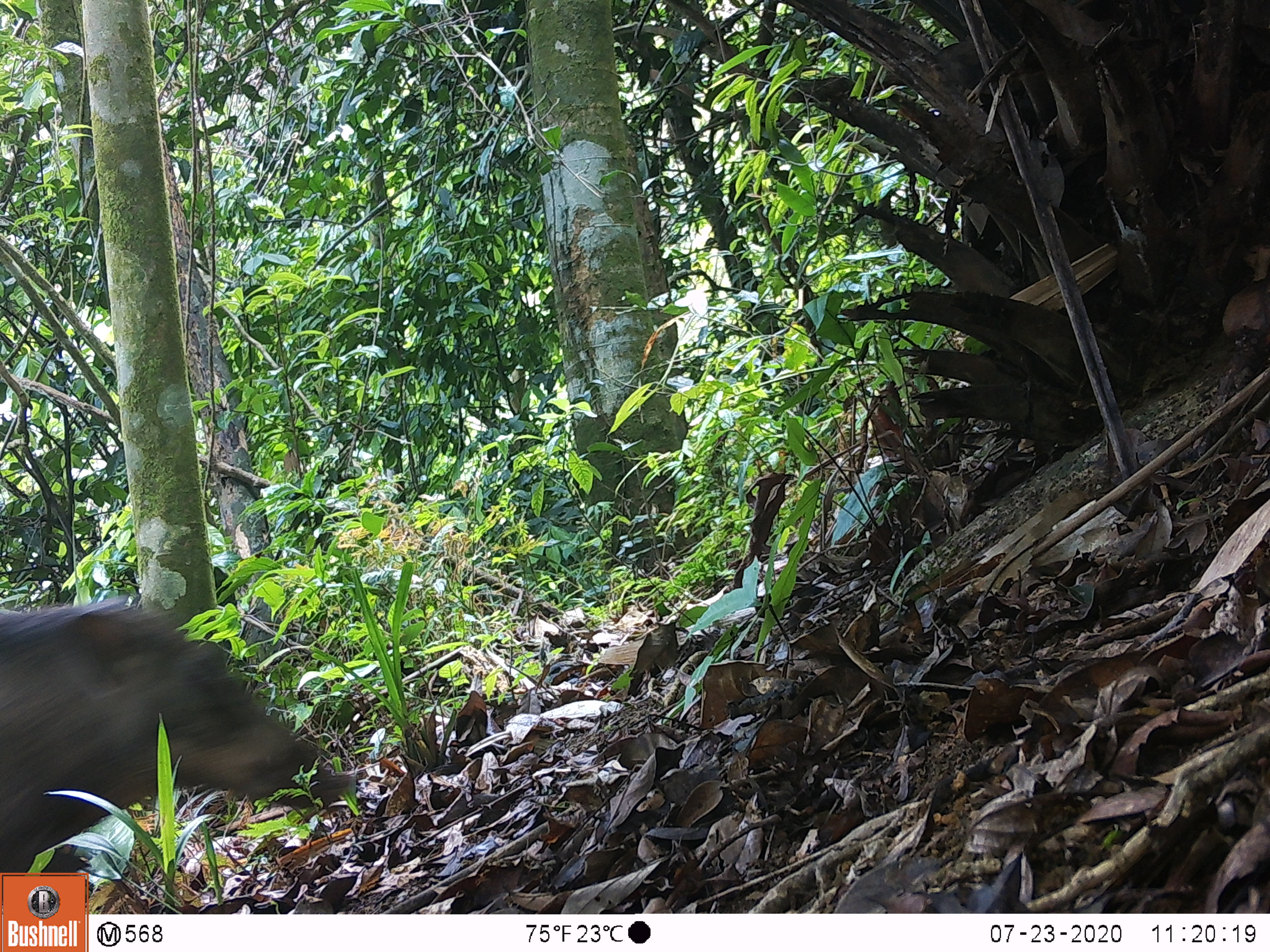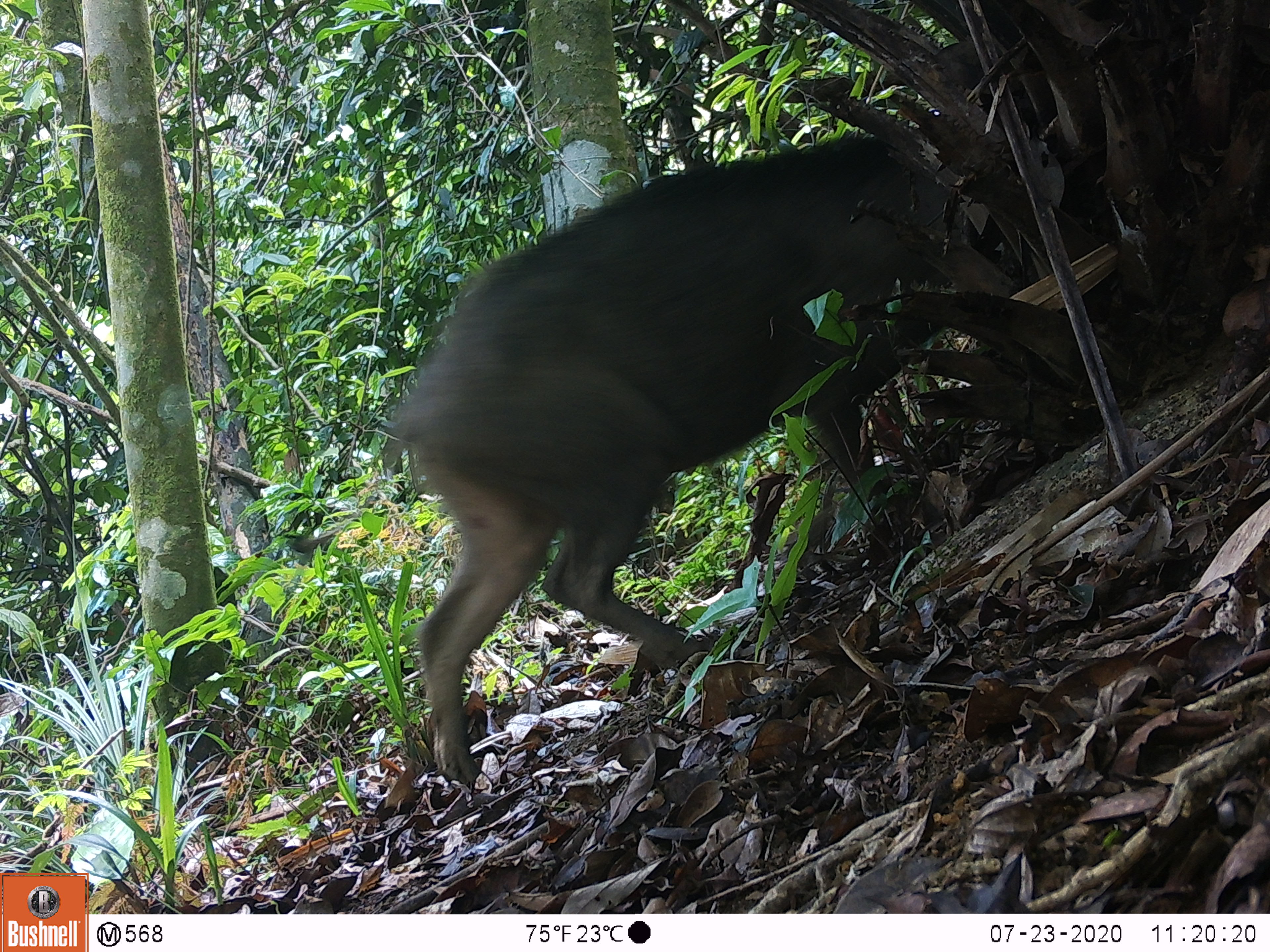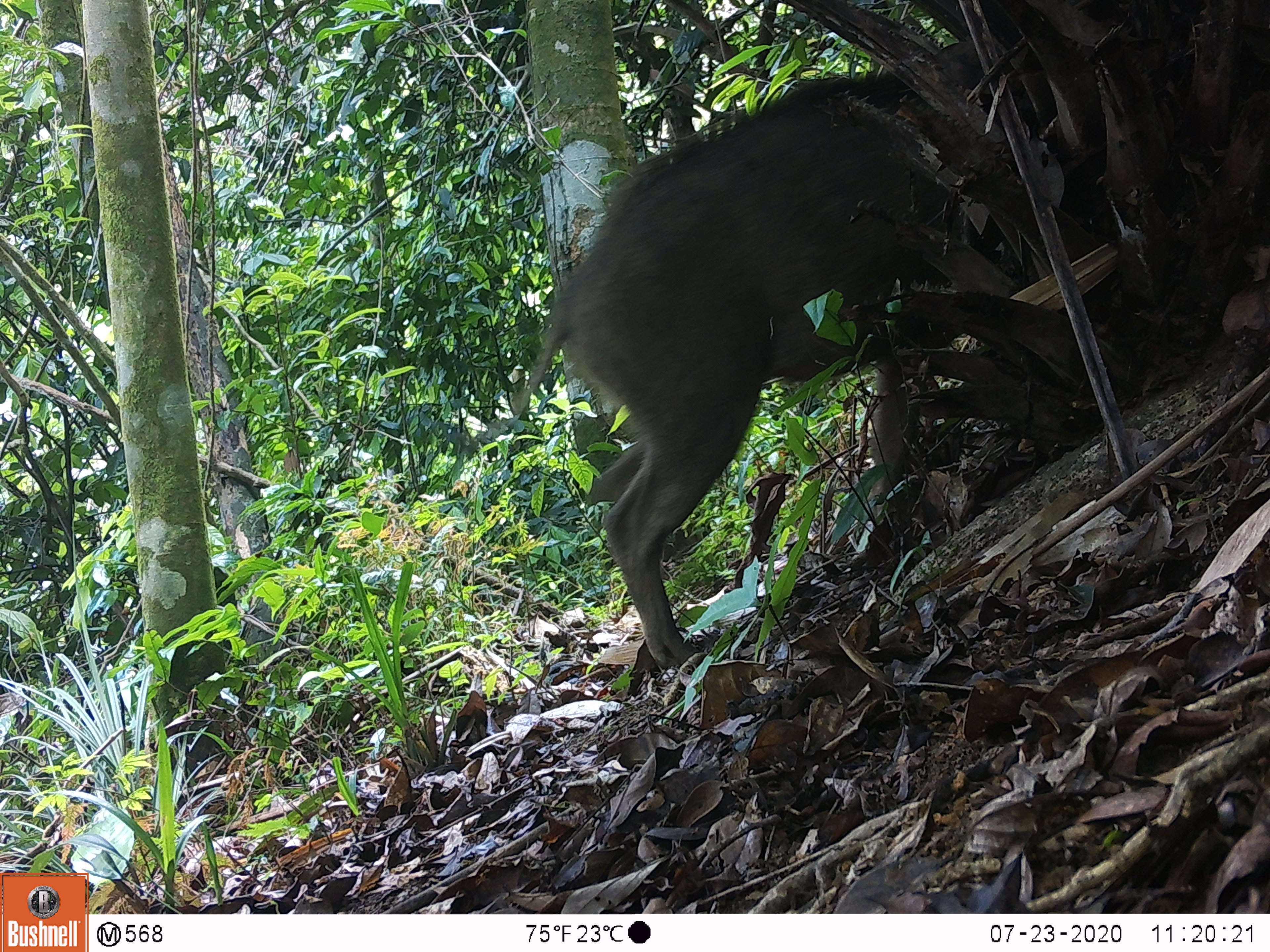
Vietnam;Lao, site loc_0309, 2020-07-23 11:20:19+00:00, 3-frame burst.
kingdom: Animalia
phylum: Chordata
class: Mammalia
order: Artiodactyla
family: Suidae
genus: Sus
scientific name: Sus scrofa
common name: eurasian wild pig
Eurasian wild pig (Sus scrofa). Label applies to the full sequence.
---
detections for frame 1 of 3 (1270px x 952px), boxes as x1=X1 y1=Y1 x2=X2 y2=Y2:
eurasian wild pig: x1=0 y1=601 x2=352 y2=913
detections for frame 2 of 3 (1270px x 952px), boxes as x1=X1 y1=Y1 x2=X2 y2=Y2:
eurasian wild pig: x1=382 y1=133 x2=981 y2=787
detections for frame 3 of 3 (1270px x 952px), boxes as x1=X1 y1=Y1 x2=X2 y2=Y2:
eurasian wild pig: x1=505 y1=41 x2=987 y2=671